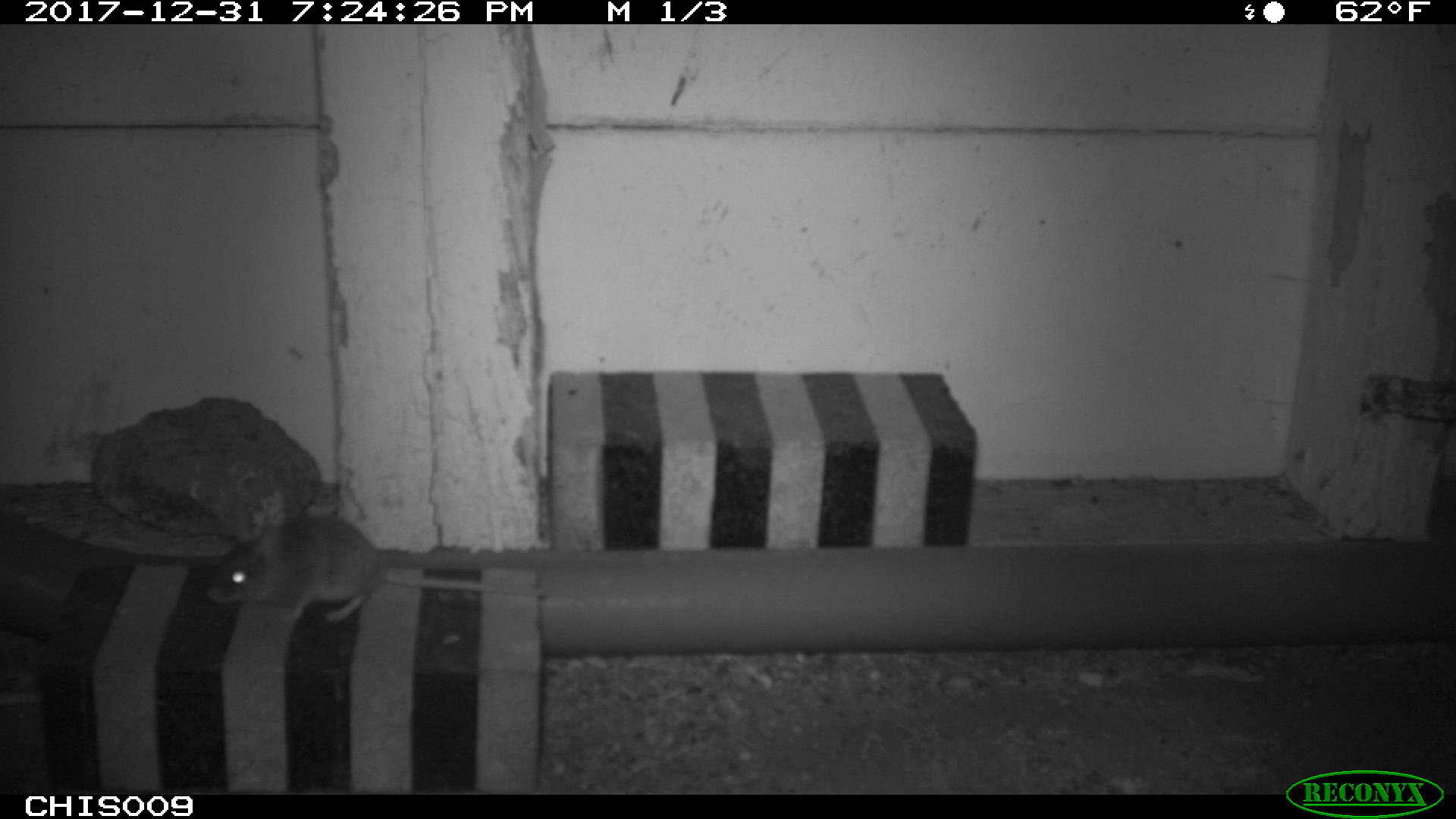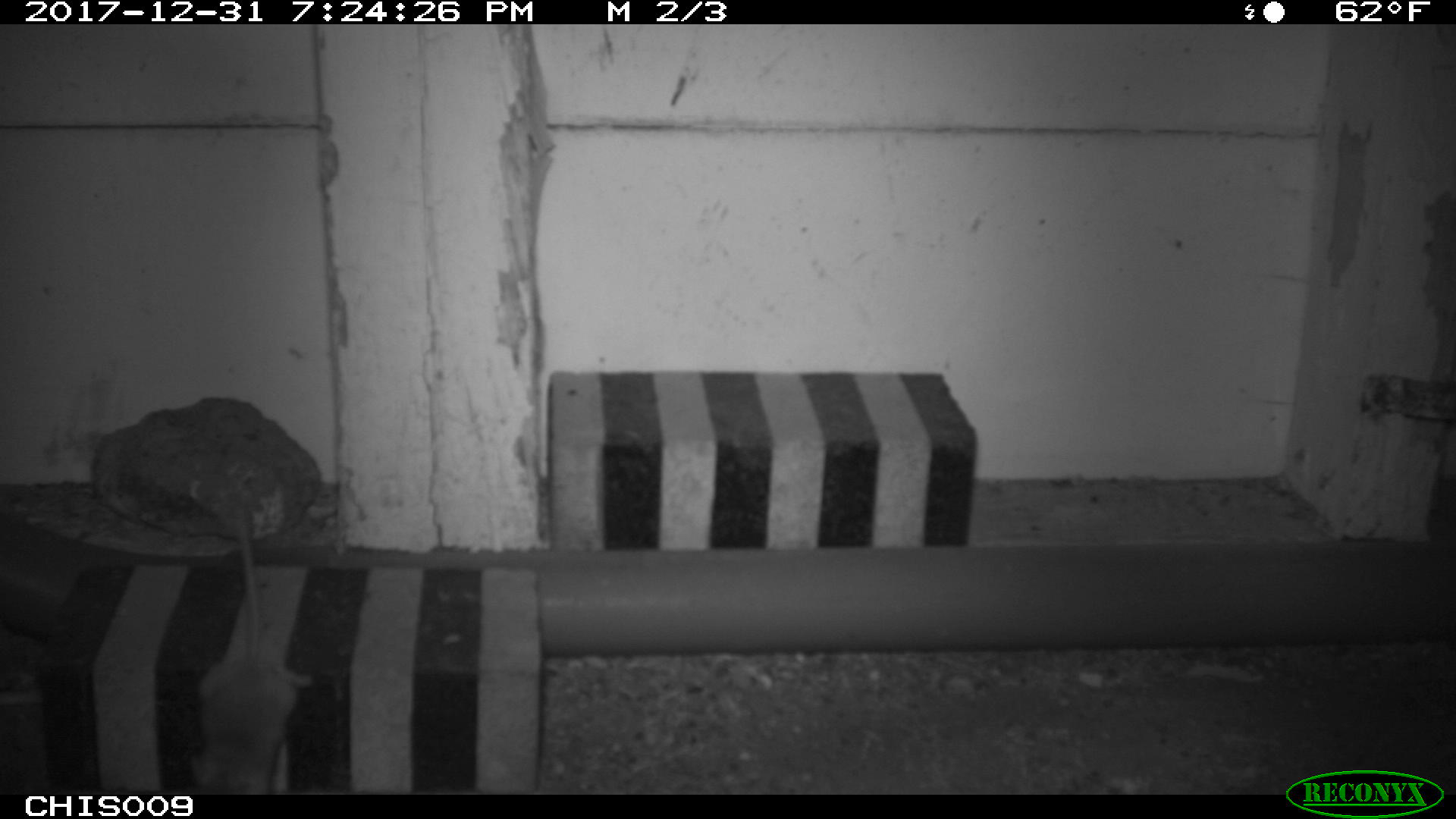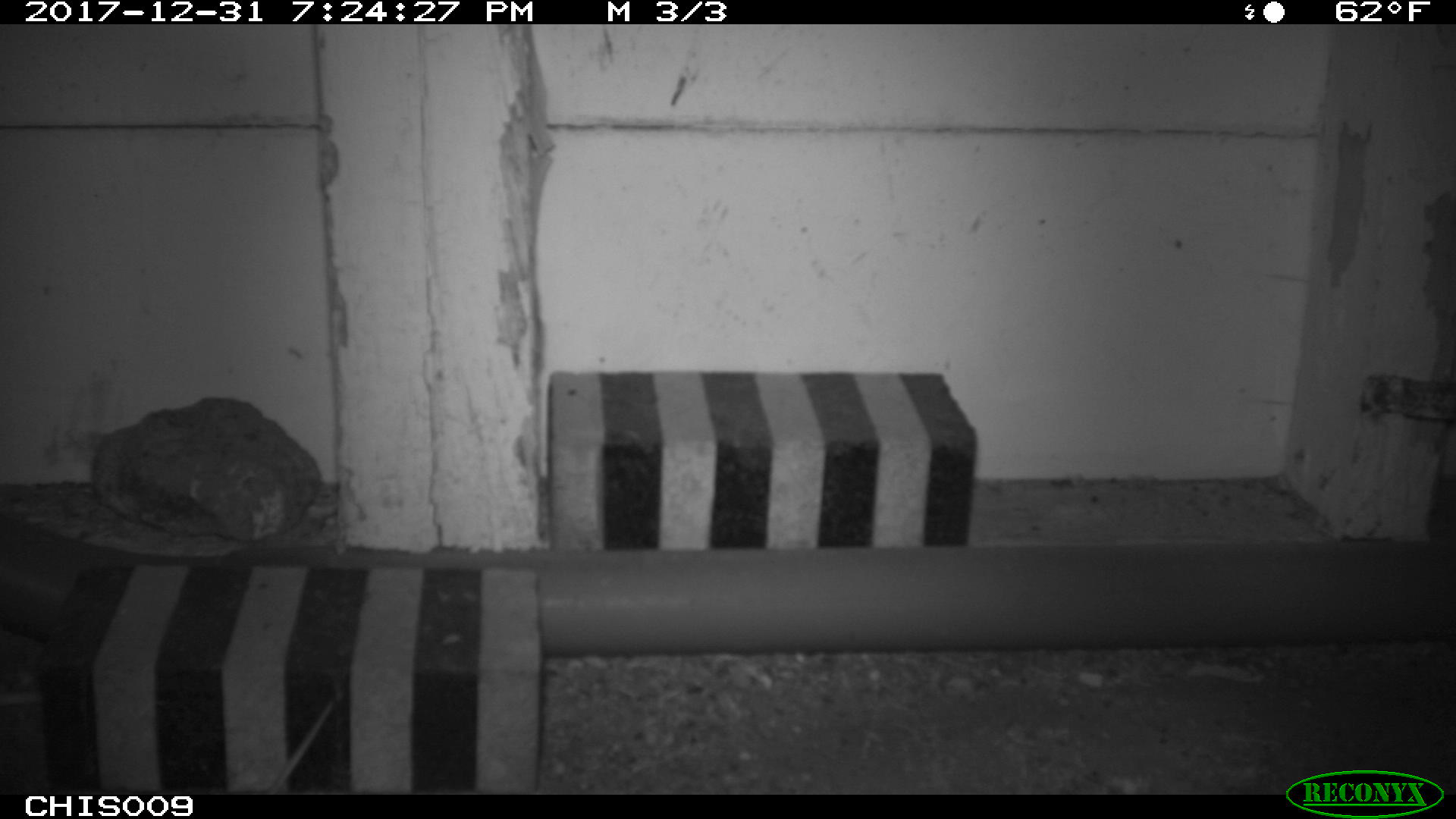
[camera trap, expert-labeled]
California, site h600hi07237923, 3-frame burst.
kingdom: Animalia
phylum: Chordata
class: Mammalia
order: Rodentia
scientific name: Rodentia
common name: rodent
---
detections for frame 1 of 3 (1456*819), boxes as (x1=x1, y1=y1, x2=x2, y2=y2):
rodent: (x1=204, y1=515, x2=546, y2=623)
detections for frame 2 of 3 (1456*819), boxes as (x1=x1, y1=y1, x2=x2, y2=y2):
rodent: (x1=187, y1=501, x2=310, y2=795)